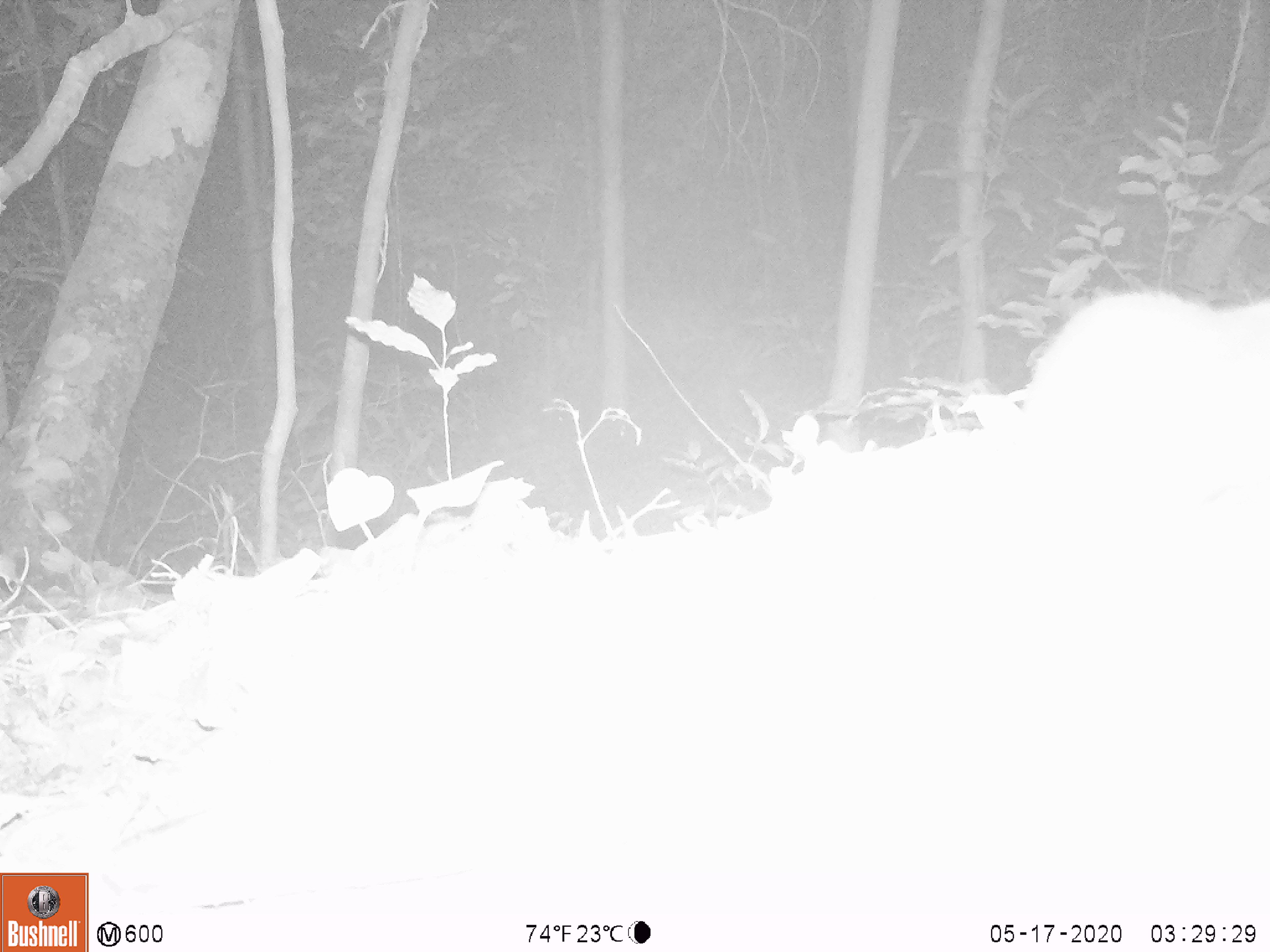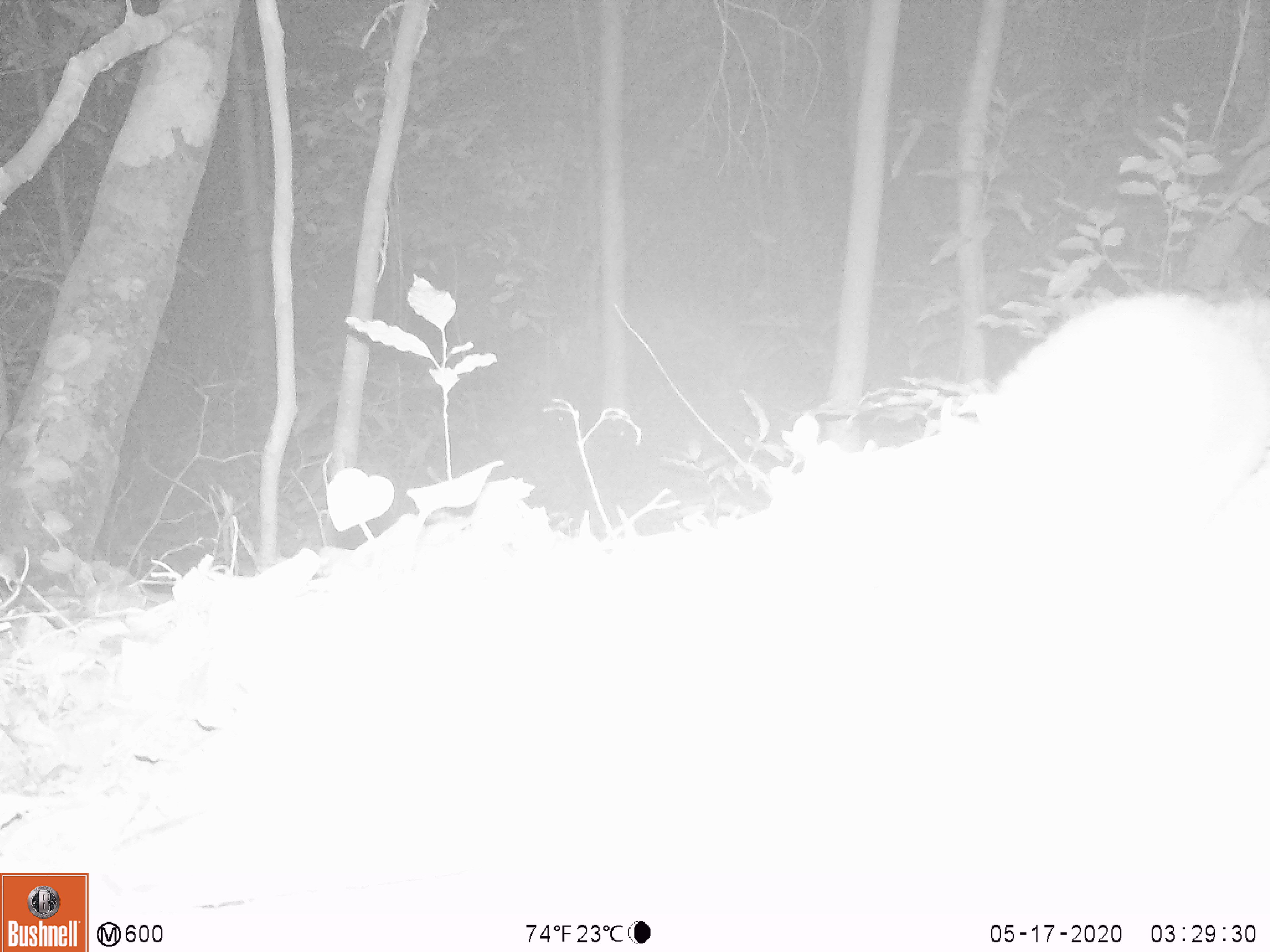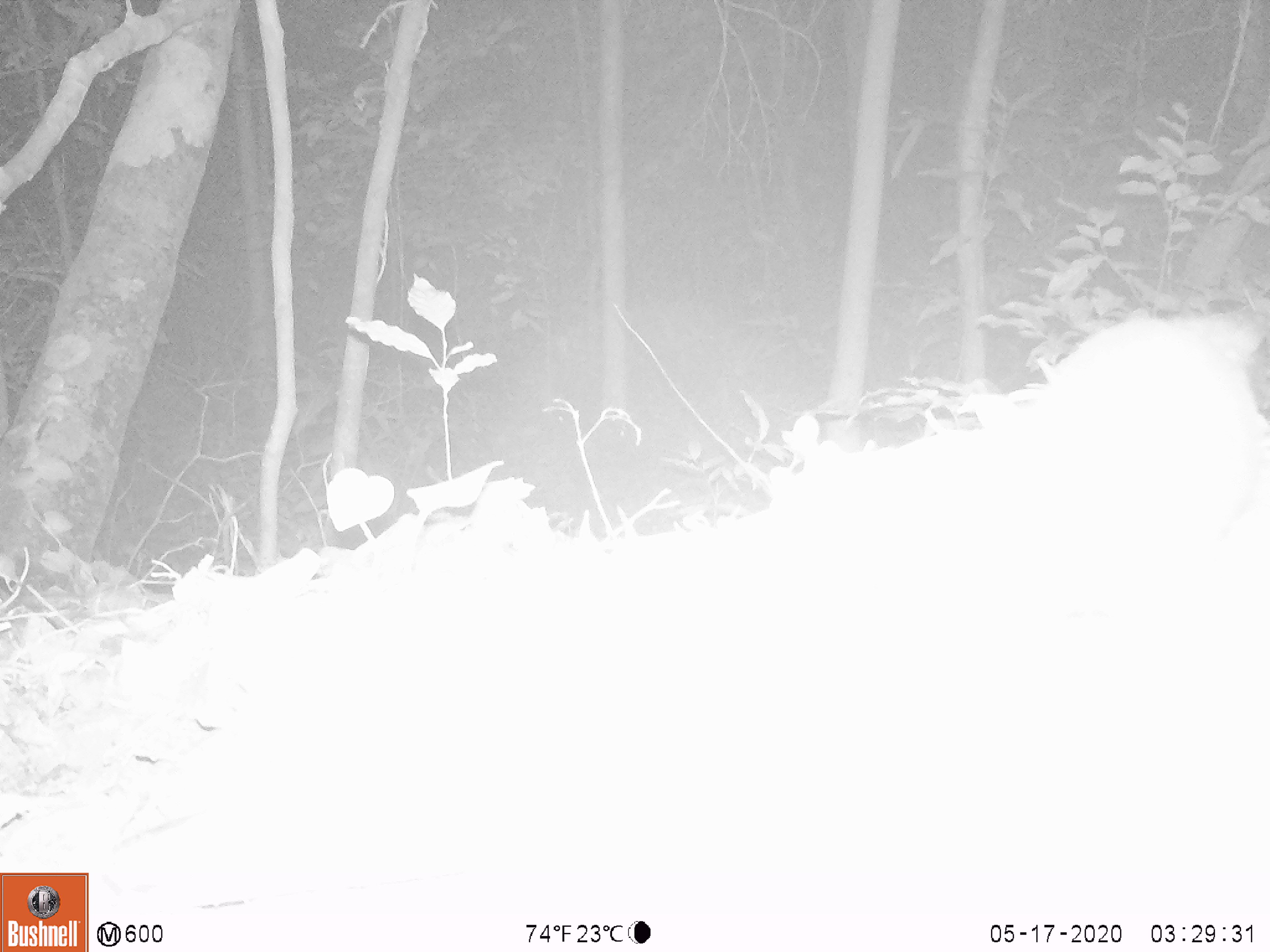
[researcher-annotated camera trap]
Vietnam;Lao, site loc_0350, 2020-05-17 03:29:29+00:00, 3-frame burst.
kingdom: Animalia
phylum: Chordata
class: Mammalia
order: Carnivora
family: Mustelidae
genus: Melogale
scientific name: Melogale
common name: ferret badger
Ferret badger (Melogale). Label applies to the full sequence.